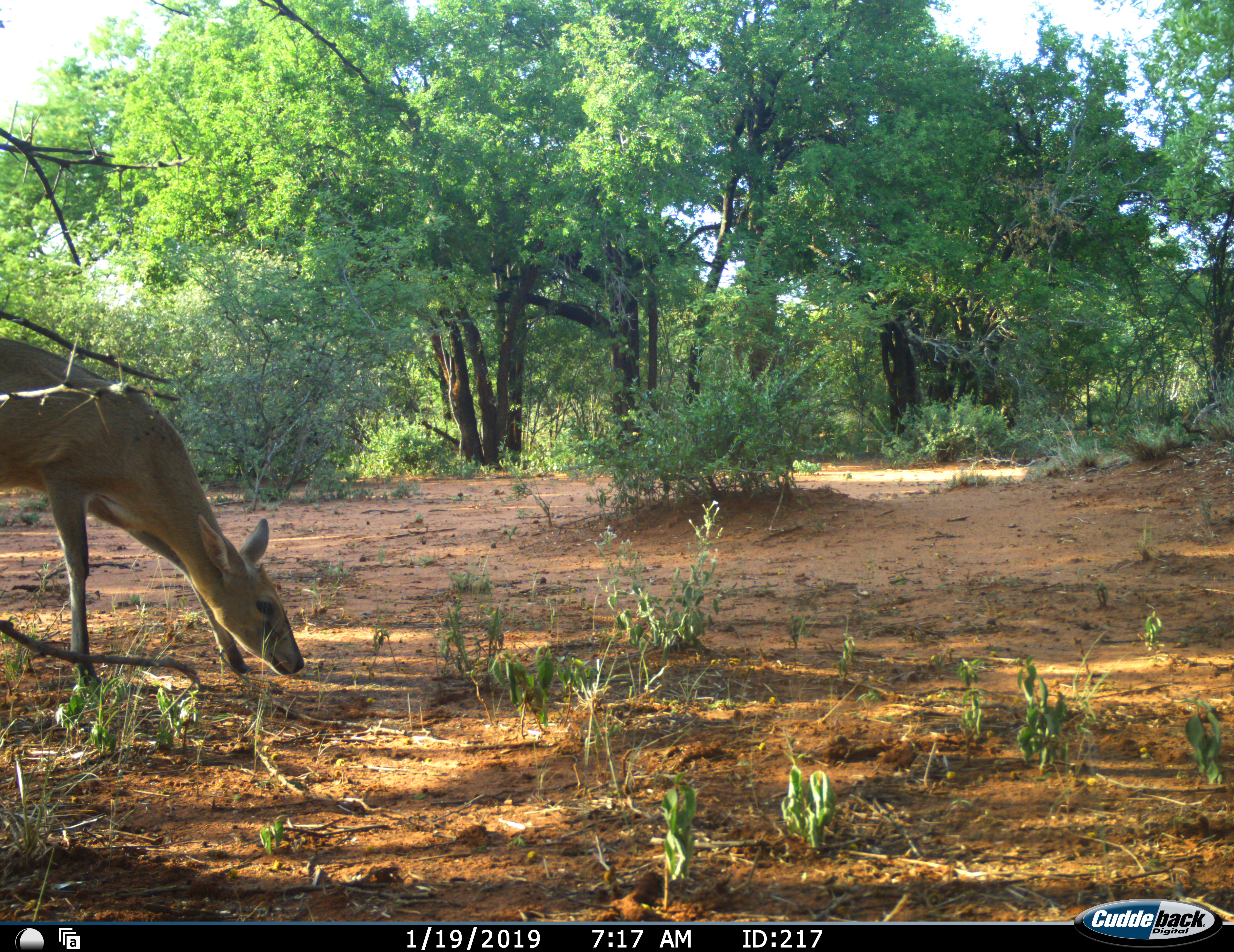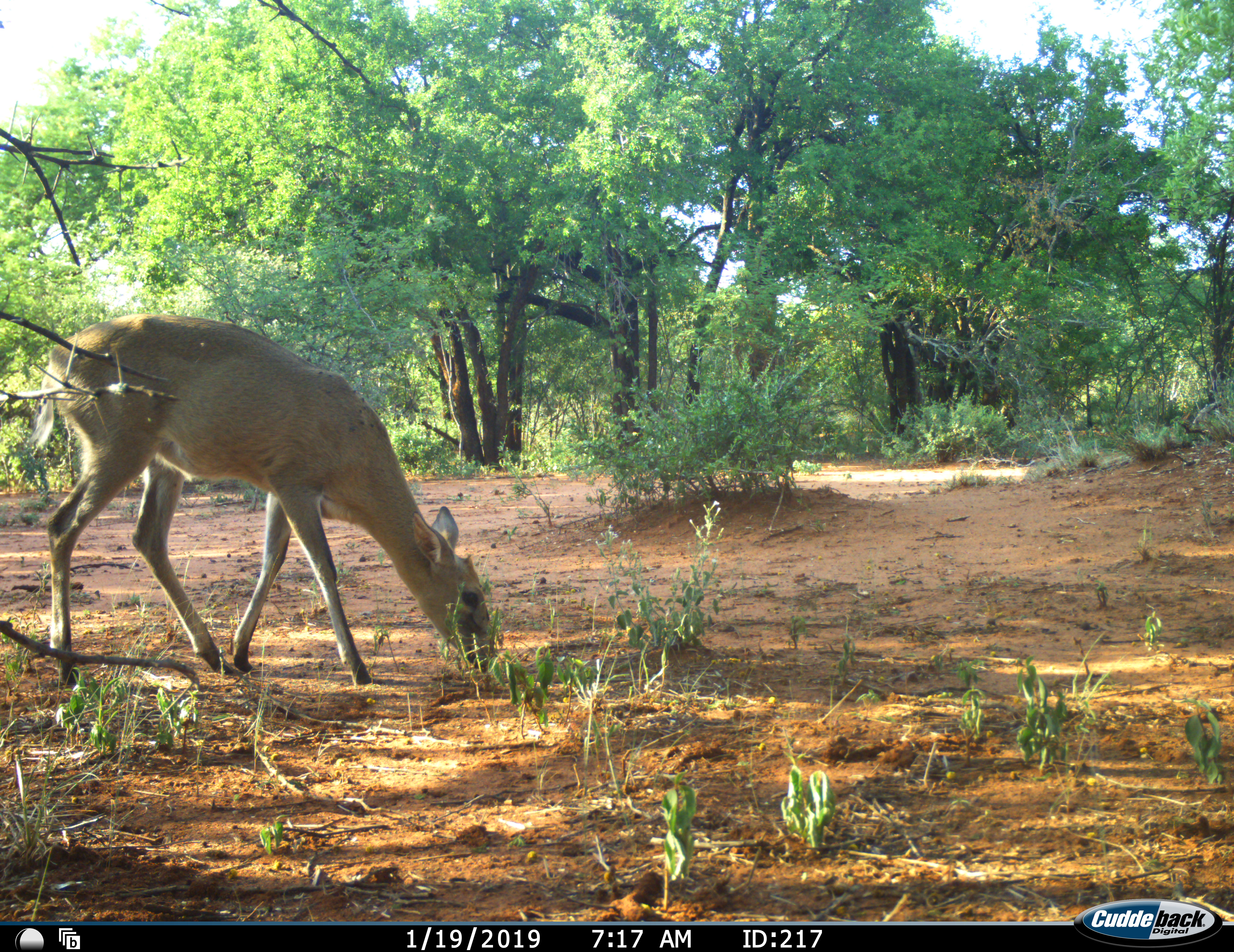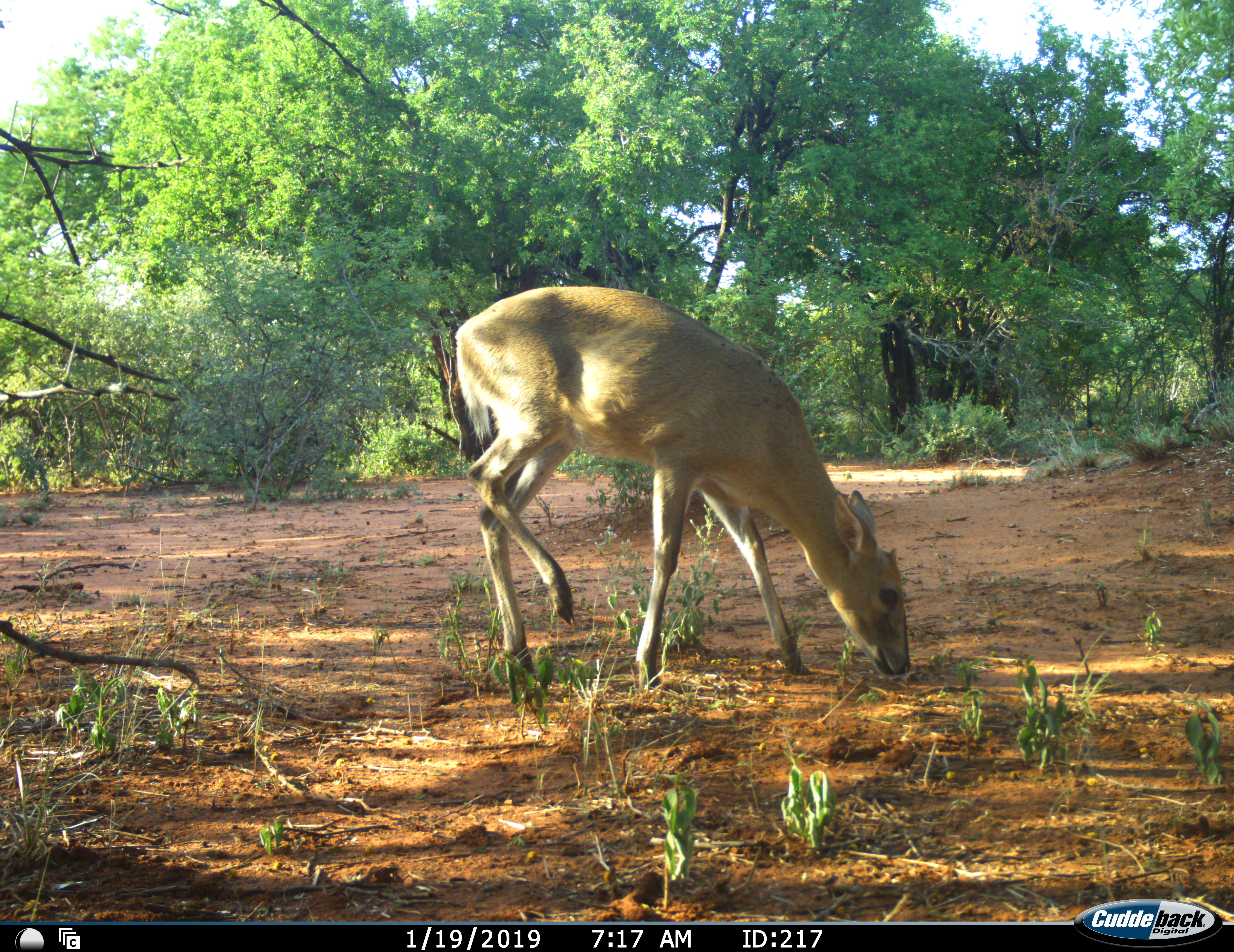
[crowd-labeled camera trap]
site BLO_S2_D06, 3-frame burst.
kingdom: Animalia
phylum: Chordata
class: Mammalia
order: Artiodactyla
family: Bovidae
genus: Sylvicapra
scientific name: Sylvicapra grimmia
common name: common duiker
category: duikercommongrey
Duikercommongrey (common duiker) (Sylvicapra grimmia), count 1. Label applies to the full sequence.